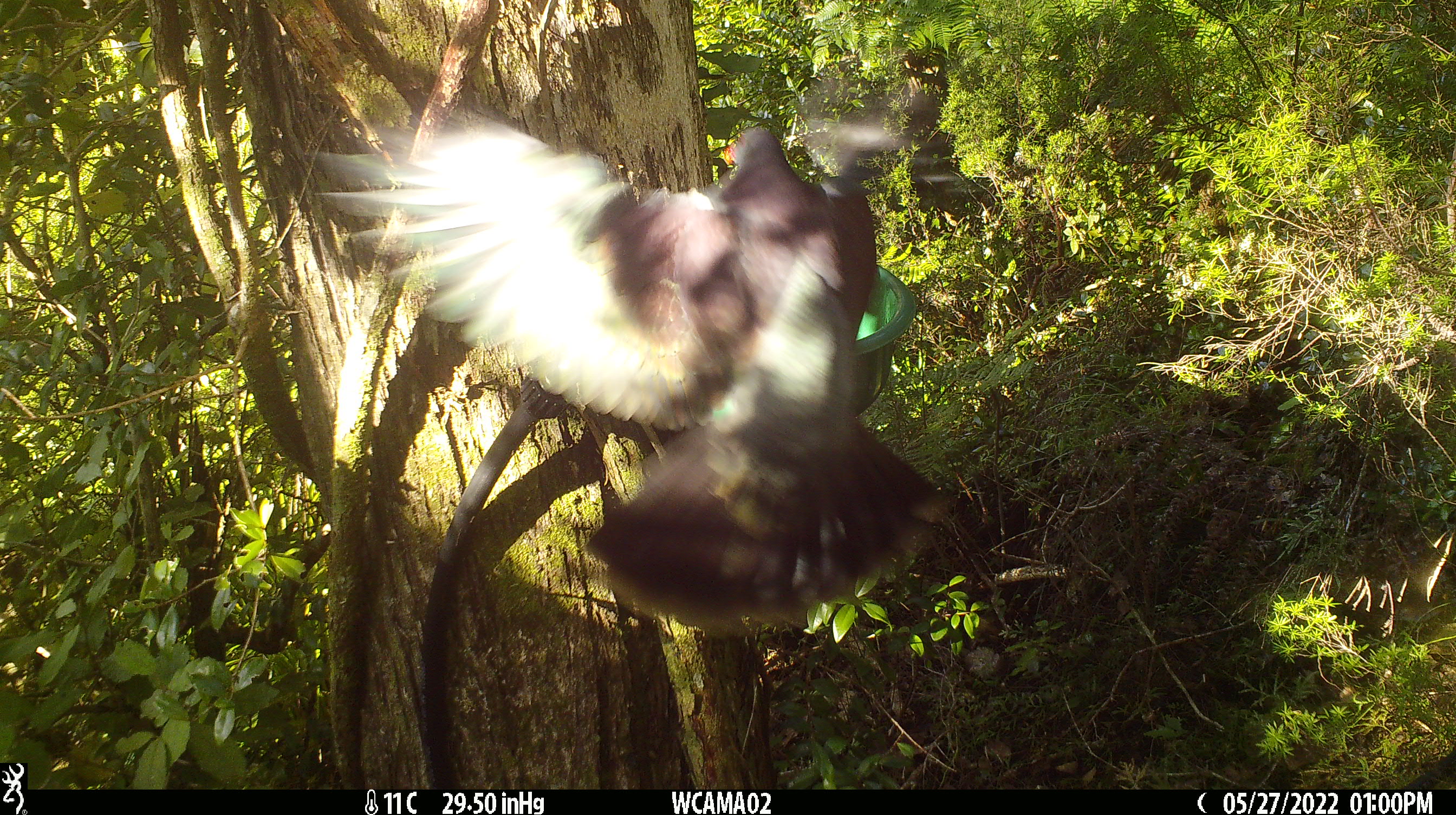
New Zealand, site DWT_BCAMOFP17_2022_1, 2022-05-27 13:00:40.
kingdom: Animalia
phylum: Chordata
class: Aves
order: Columbiformes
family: Columbidae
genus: Hemiphaga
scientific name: Hemiphaga novaeseelandiae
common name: new zealand pigeon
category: kereru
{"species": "kereru (new zealand pigeon) (Hemiphaga novaeseelandiae)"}